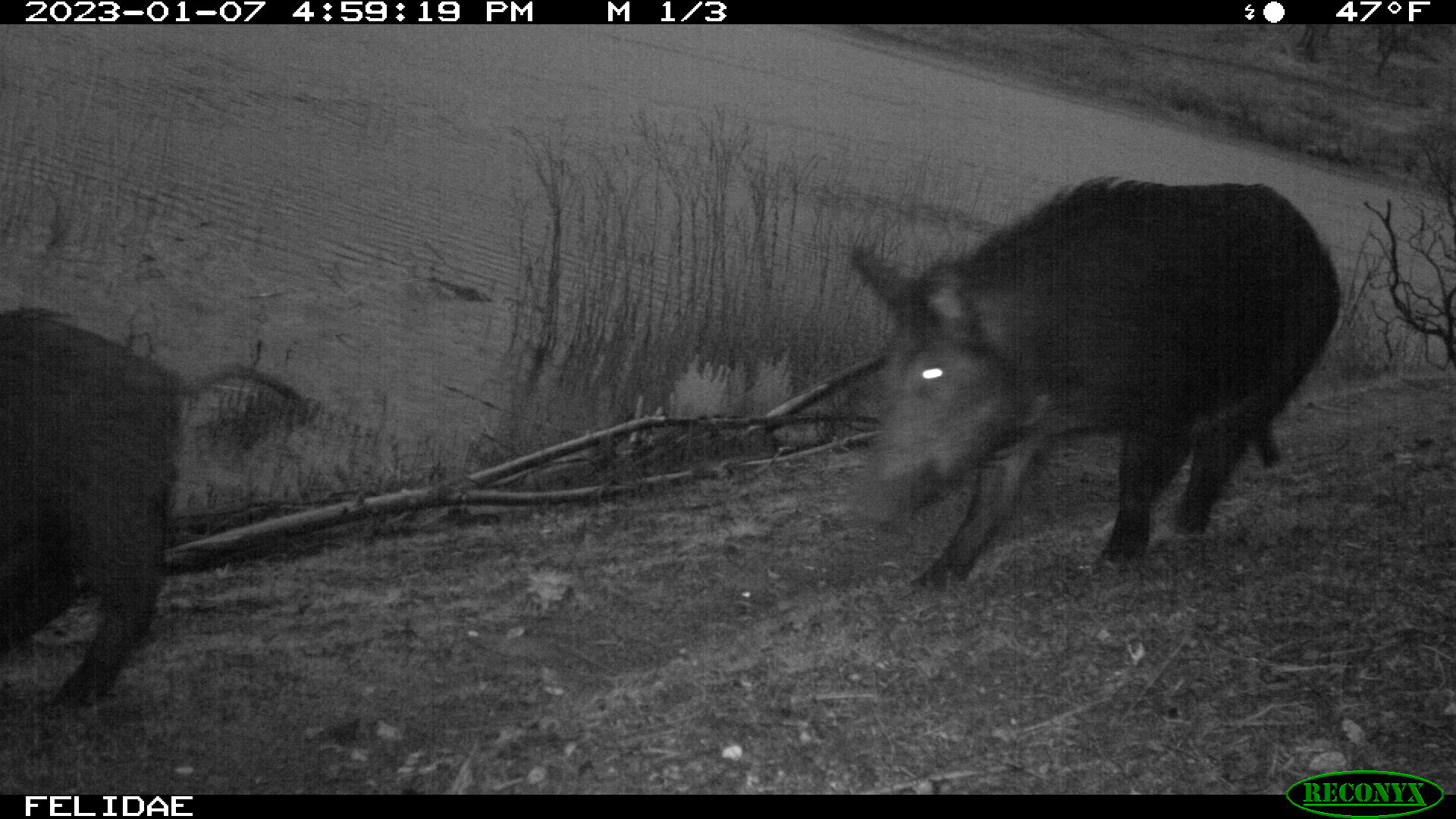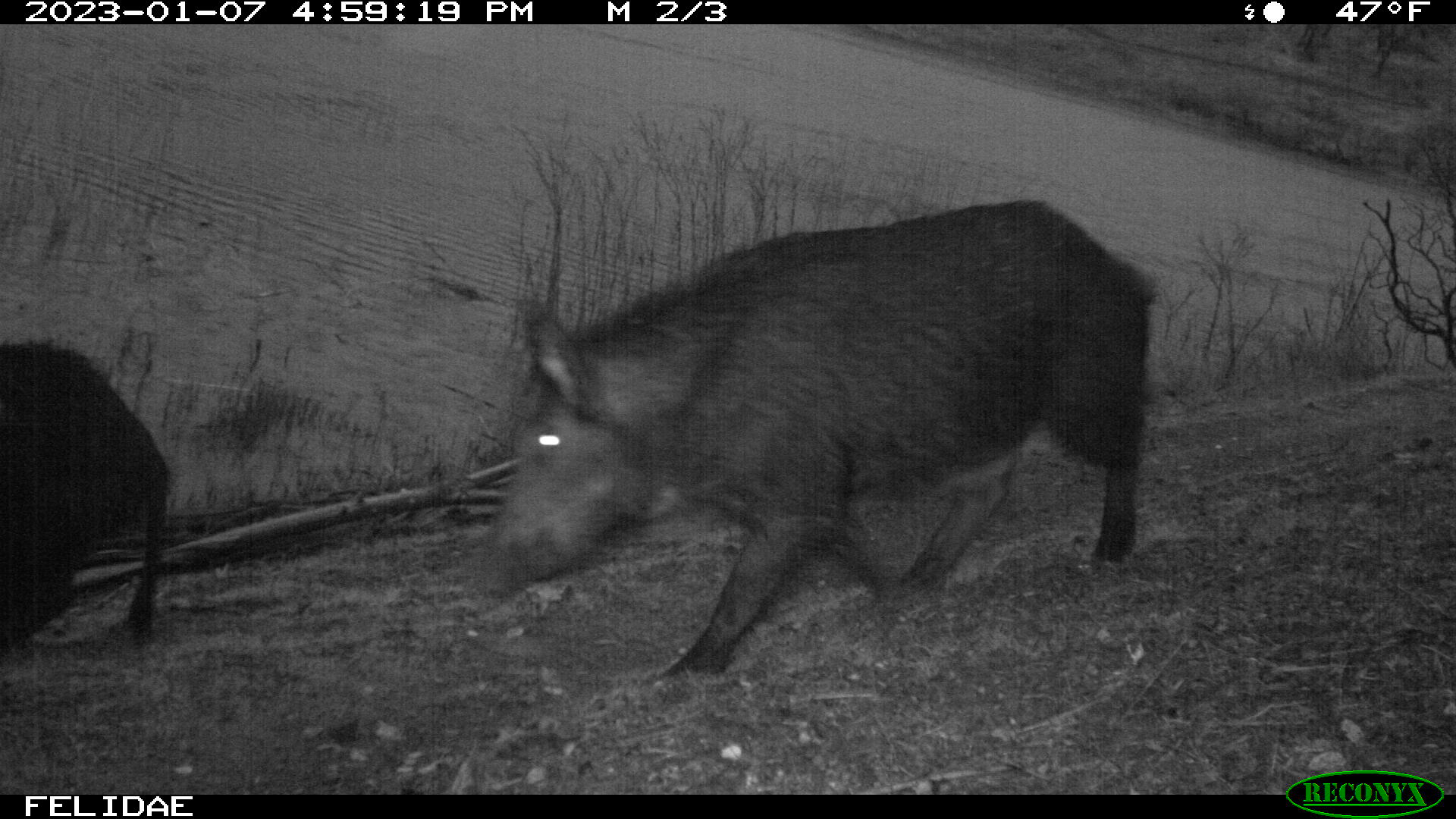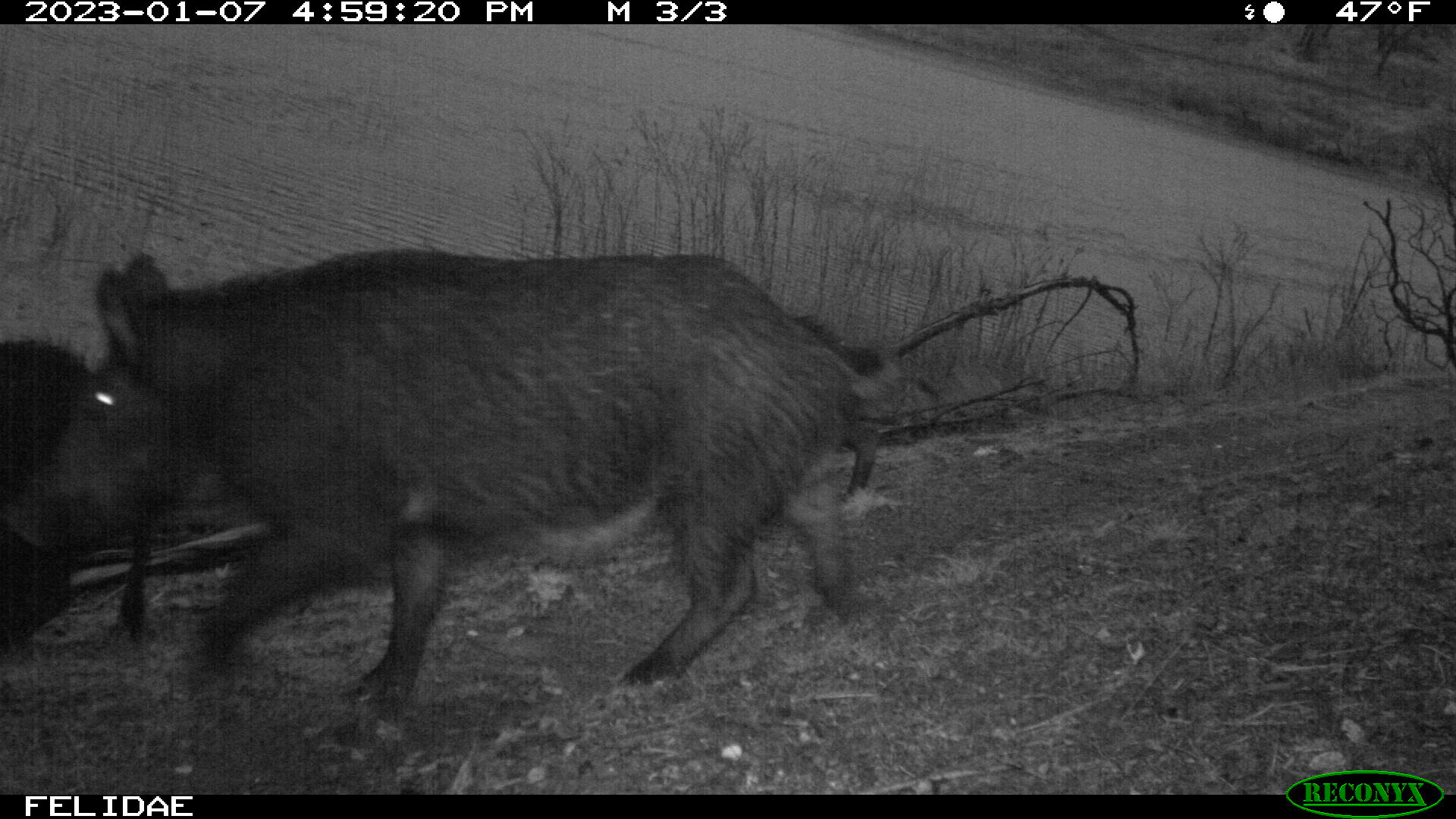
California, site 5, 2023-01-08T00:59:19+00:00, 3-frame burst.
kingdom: Animalia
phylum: Chordata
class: Mammalia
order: Artiodactyla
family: Suidae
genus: Sus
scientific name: Sus scrofa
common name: wild boar